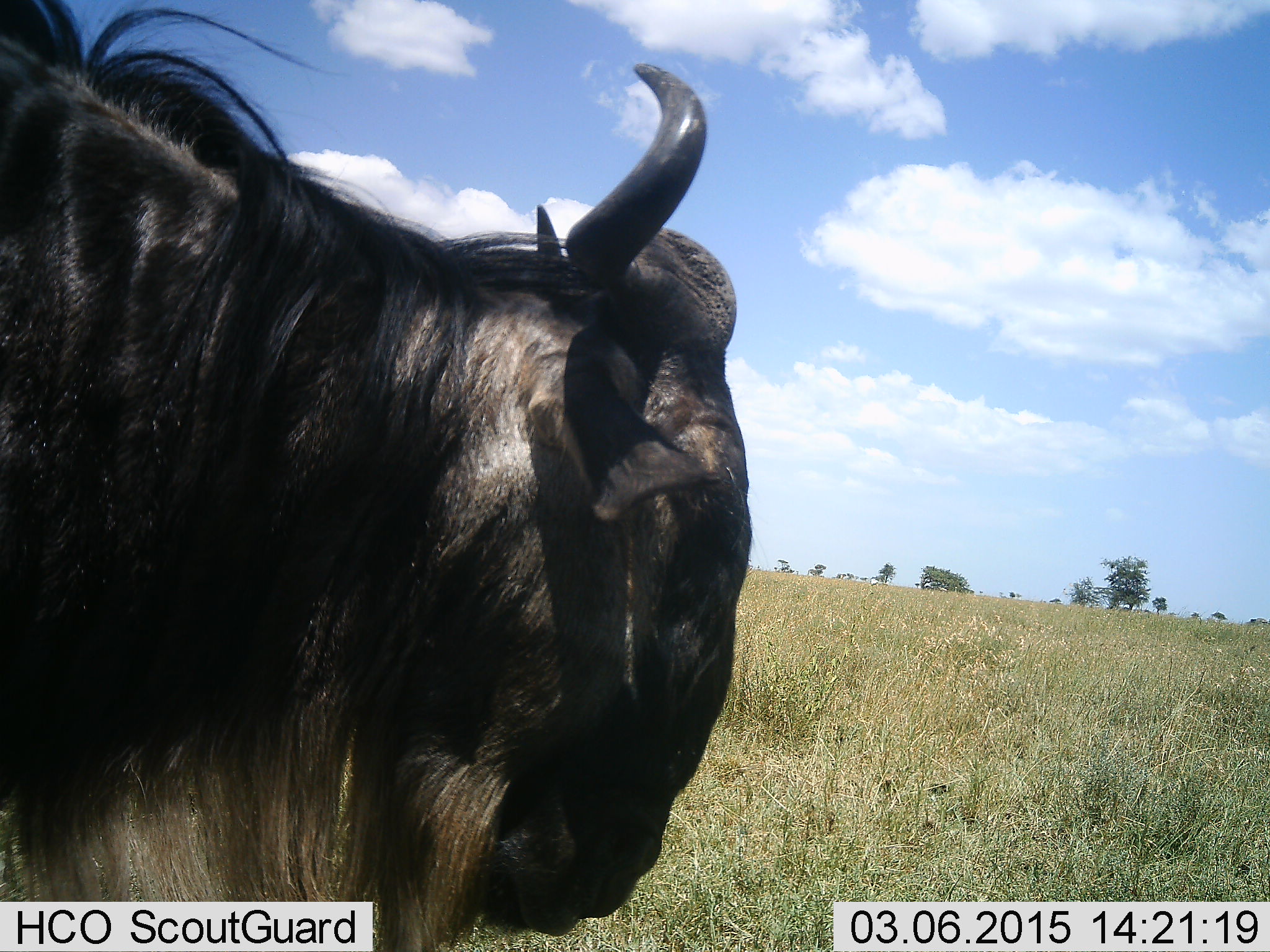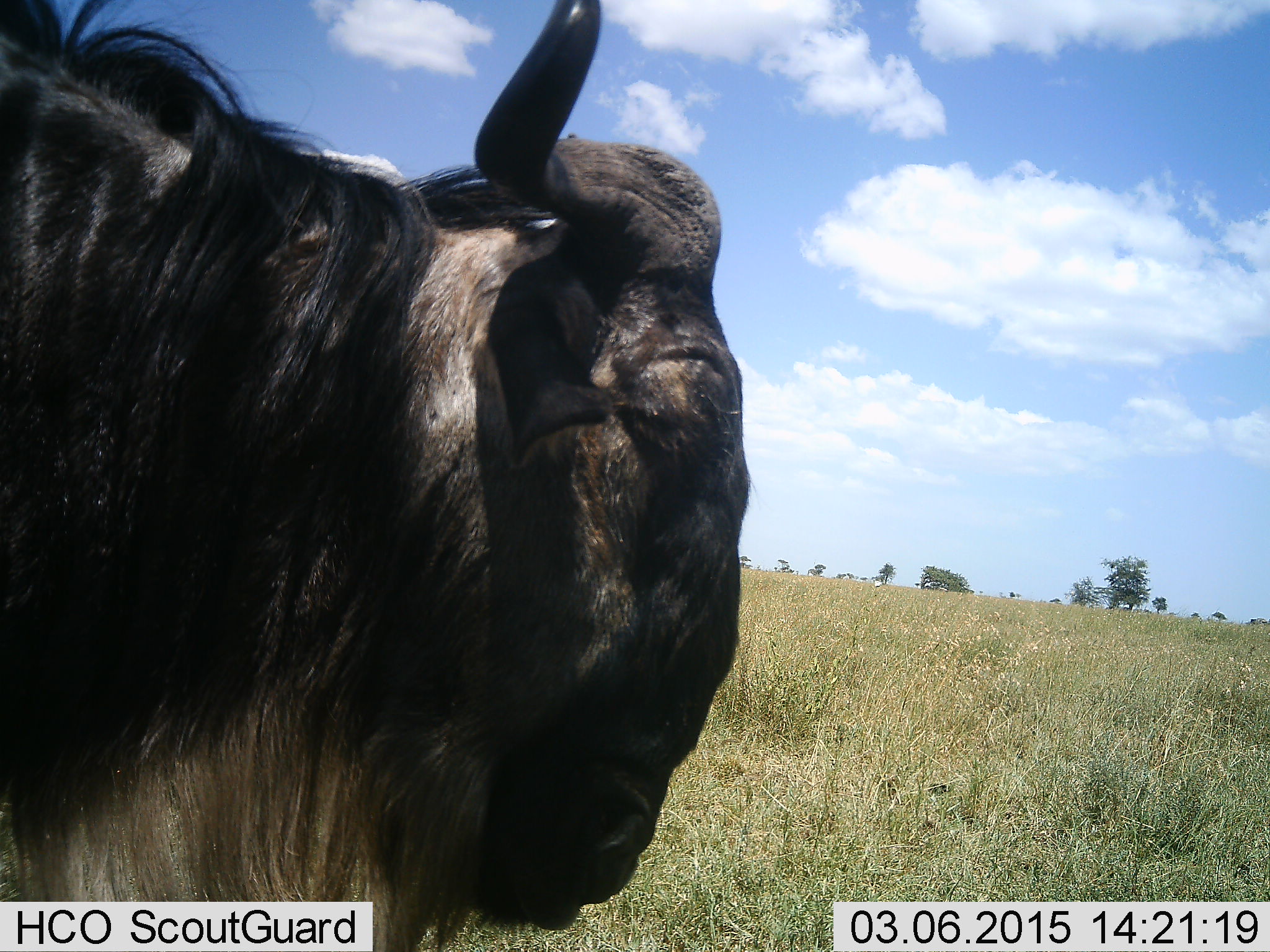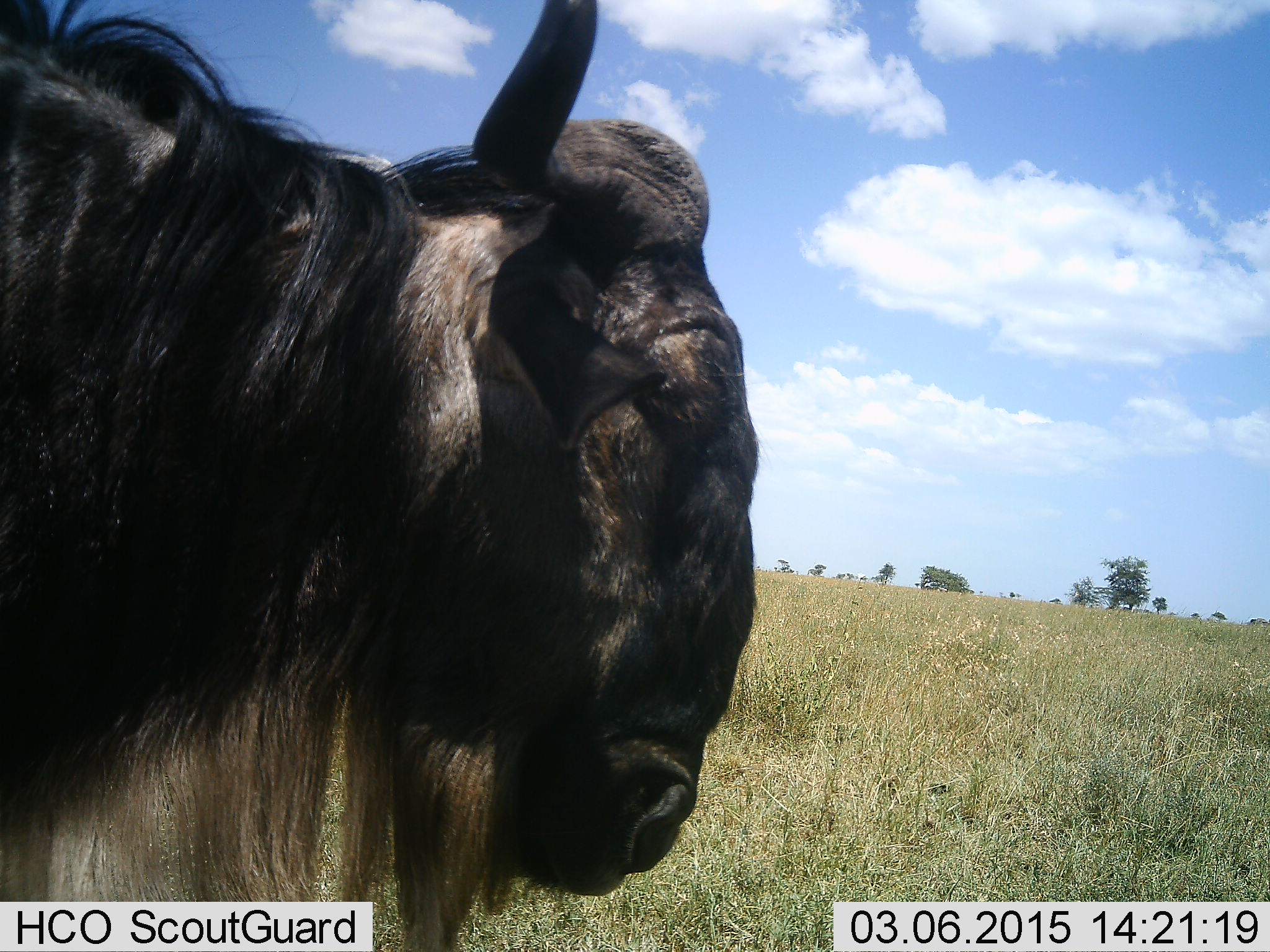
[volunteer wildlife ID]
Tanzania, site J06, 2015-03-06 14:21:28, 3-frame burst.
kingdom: Animalia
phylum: Chordata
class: Mammalia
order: Artiodactyla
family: Bovidae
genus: Connochaetes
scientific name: Connochaetes taurinus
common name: blue wildebeest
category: wildebeest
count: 1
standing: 90%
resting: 0%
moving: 10%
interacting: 0%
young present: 0%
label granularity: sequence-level